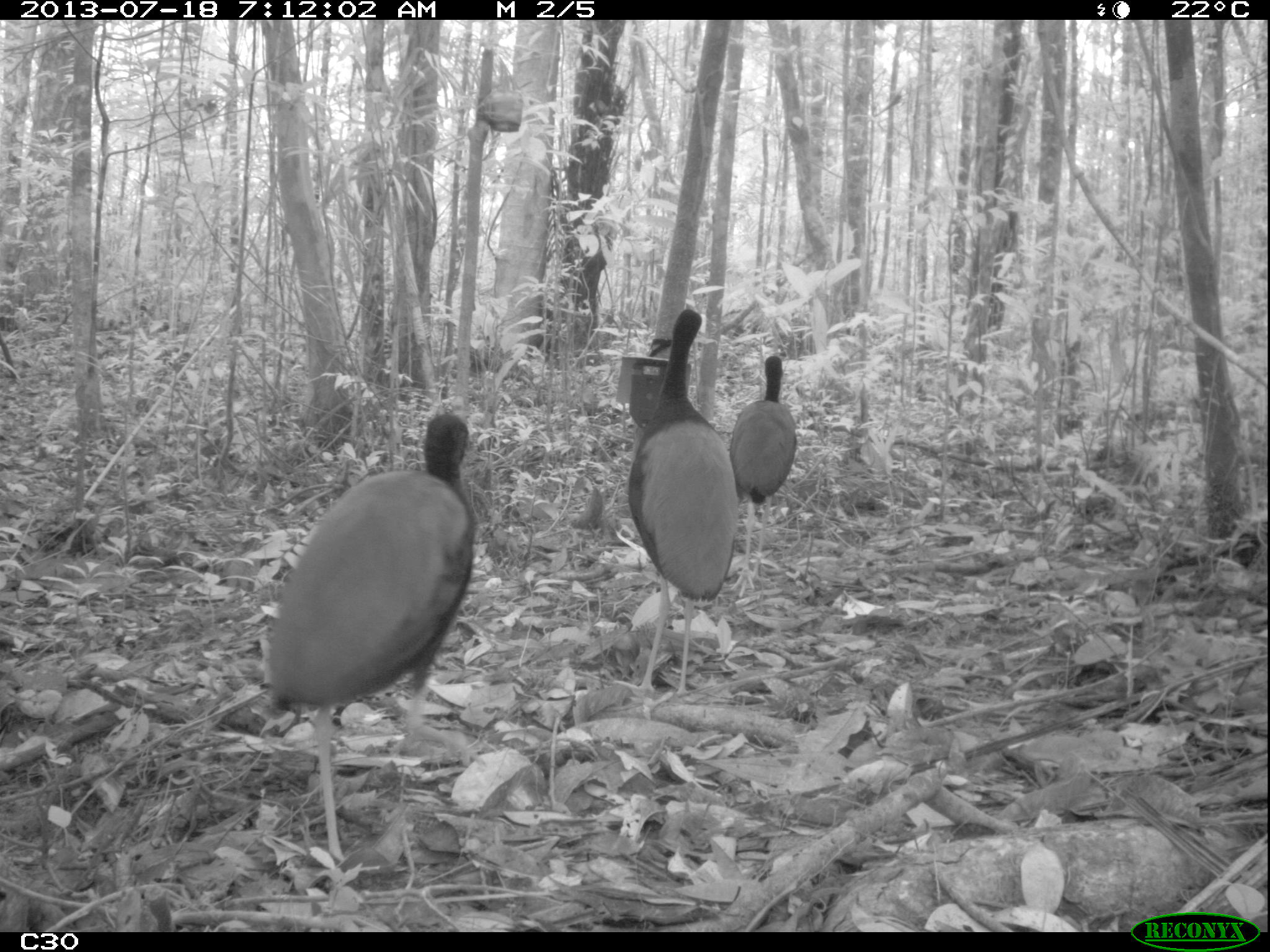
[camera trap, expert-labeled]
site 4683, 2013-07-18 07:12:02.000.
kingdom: Animalia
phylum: Chordata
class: Aves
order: Gruiformes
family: Psophiidae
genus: Psophia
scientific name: Psophia crepitans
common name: gray-winged trumpeter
Psophia crepitans (gray-winged trumpeter), count 3, age adult.